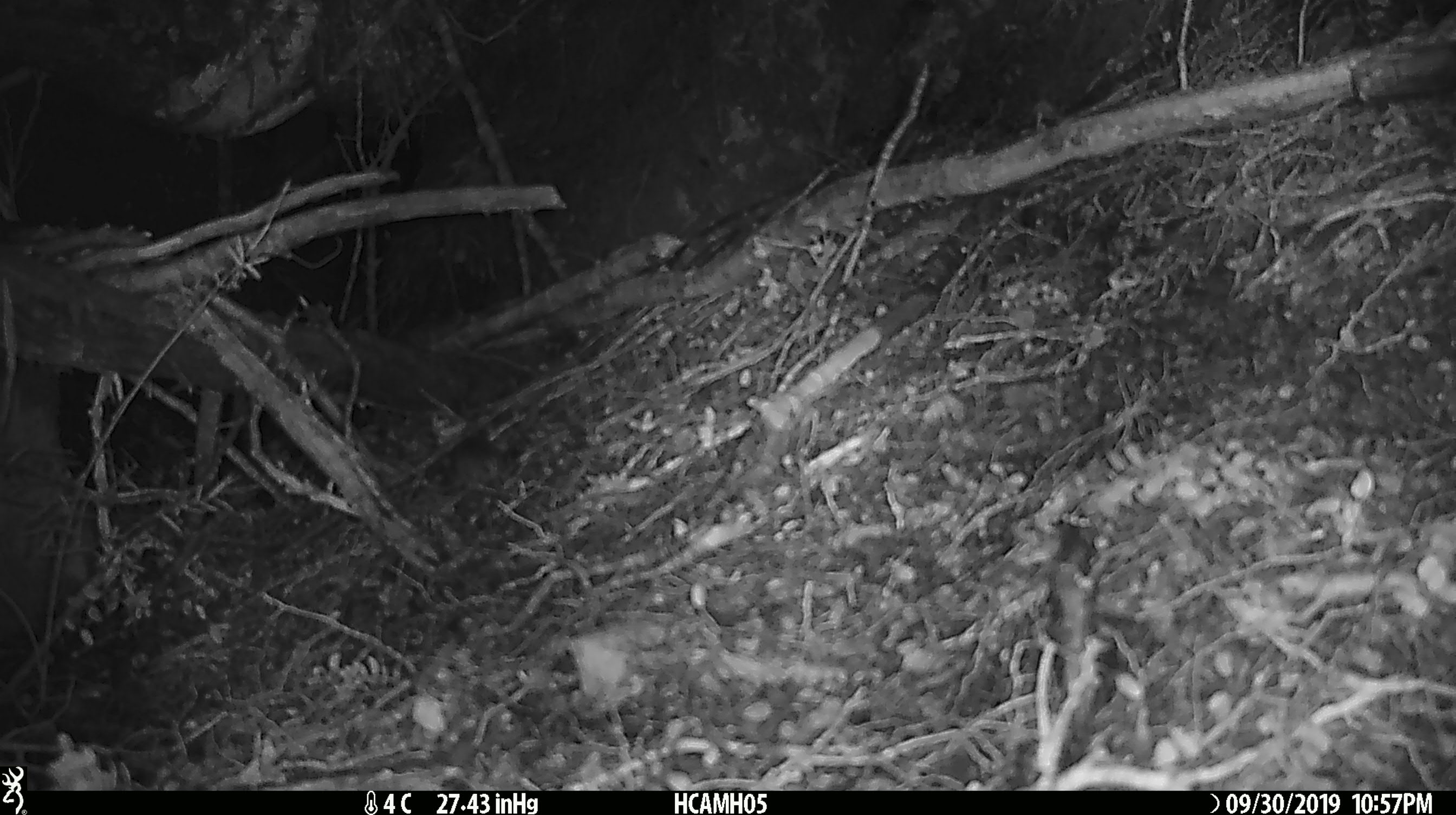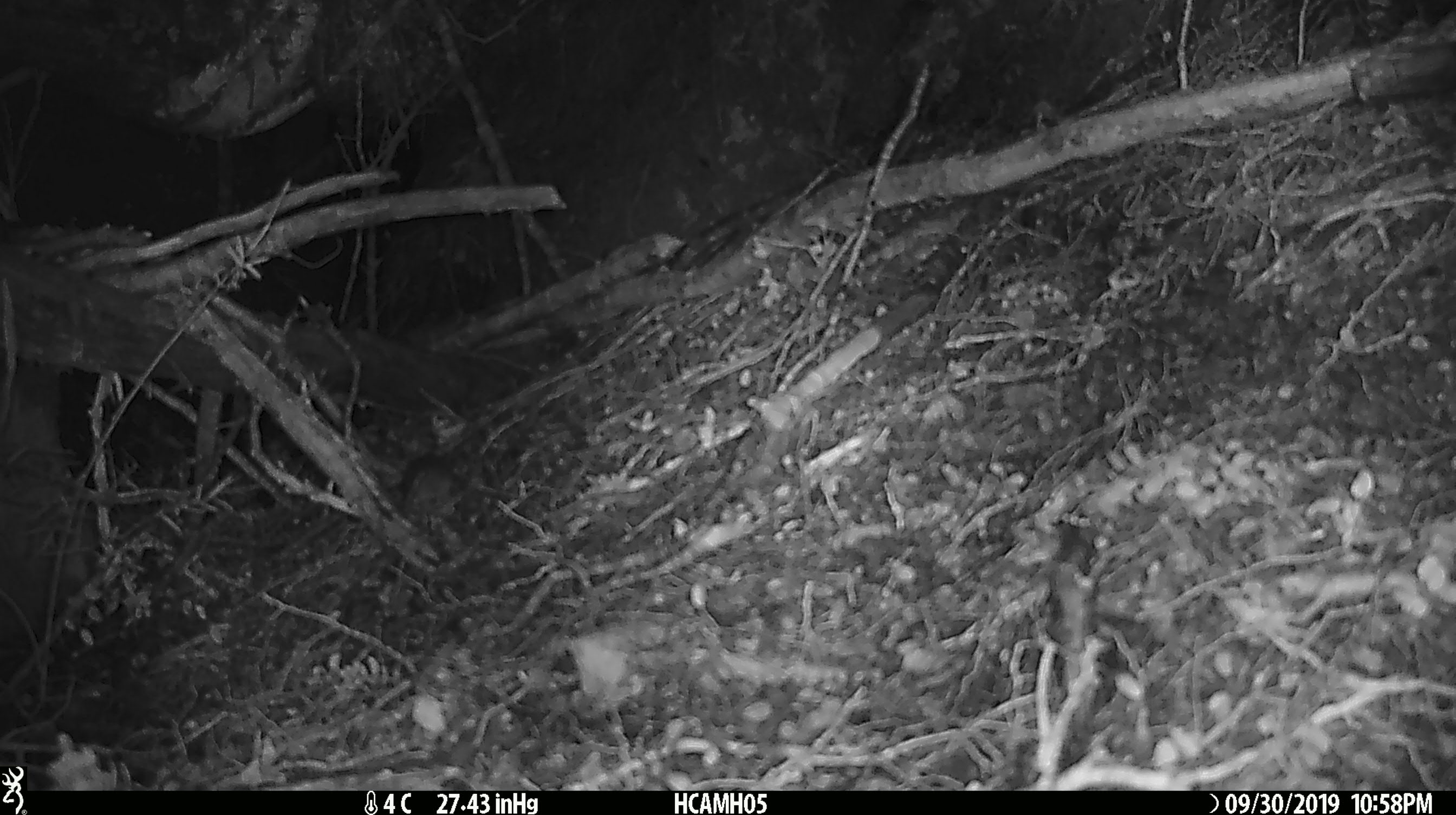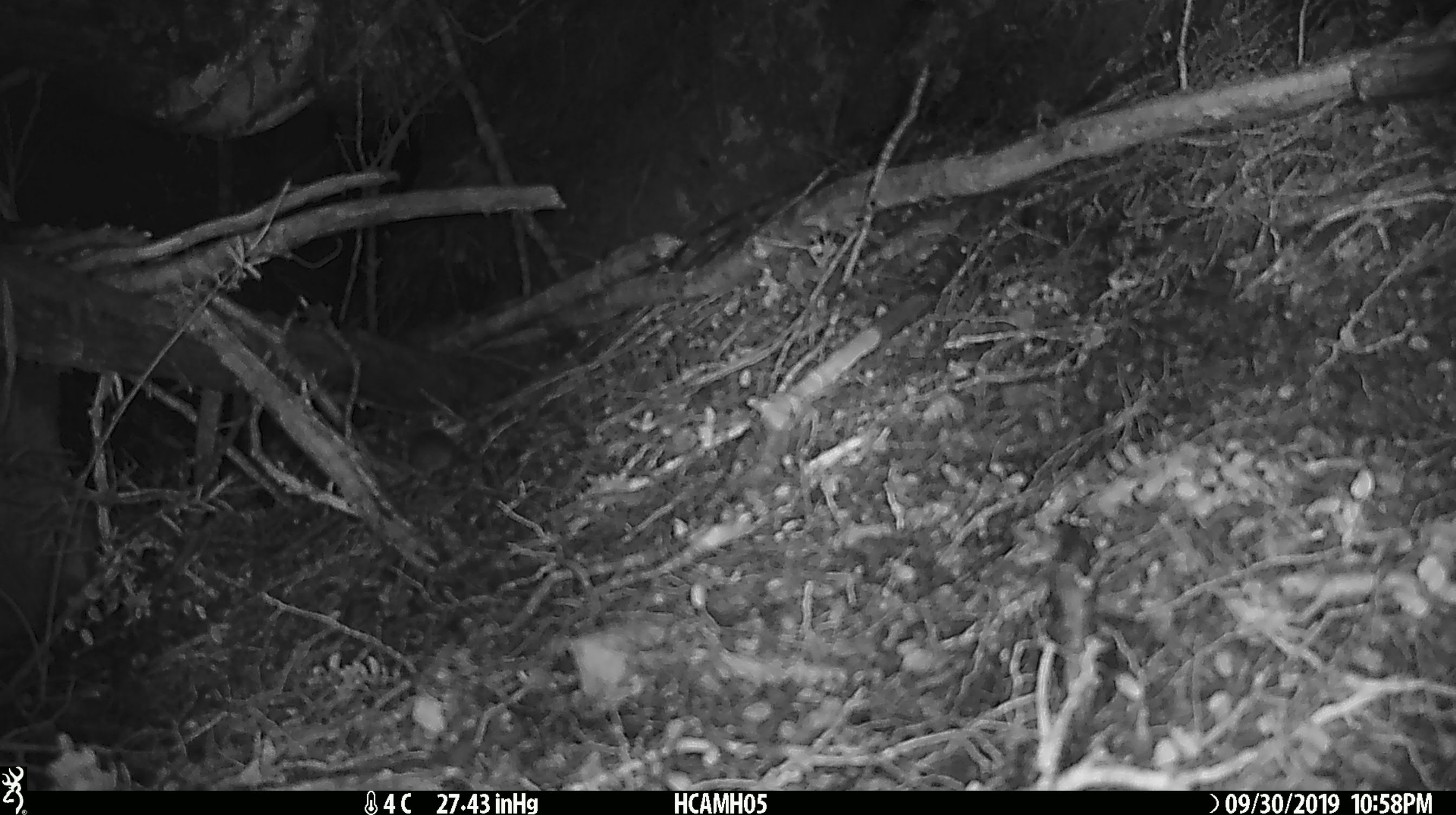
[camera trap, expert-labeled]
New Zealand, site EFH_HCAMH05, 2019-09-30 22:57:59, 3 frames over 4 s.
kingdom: Animalia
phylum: Chordata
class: Mammalia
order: Rodentia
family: Muridae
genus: Mus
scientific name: Mus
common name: mouse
Mouse (Mus).